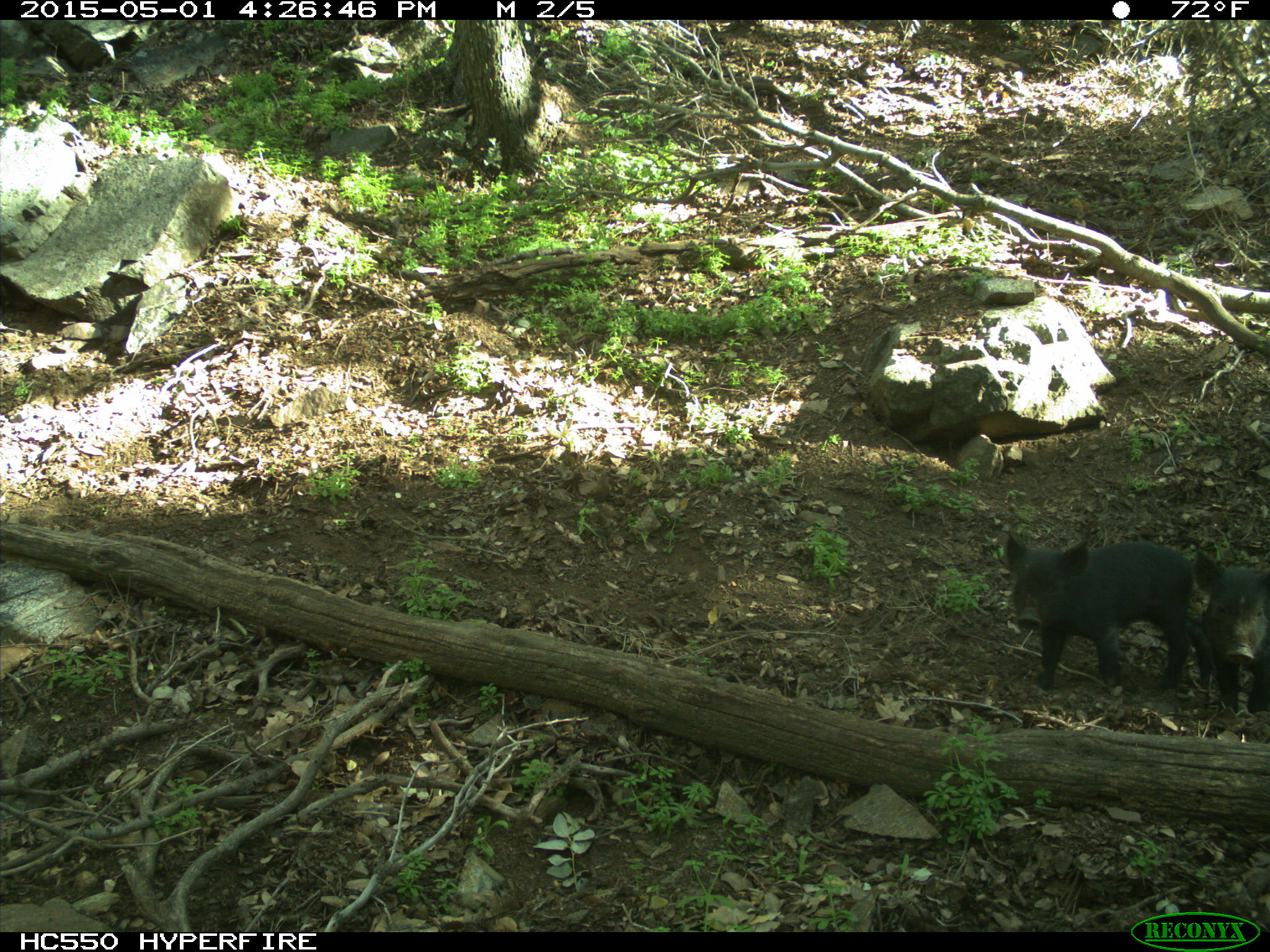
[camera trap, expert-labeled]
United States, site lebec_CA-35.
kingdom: Animalia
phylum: Chordata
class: Mammalia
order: Artiodactyla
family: Suidae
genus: Sus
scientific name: Sus scrofa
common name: wild boar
Sus scrofa (wild boar).